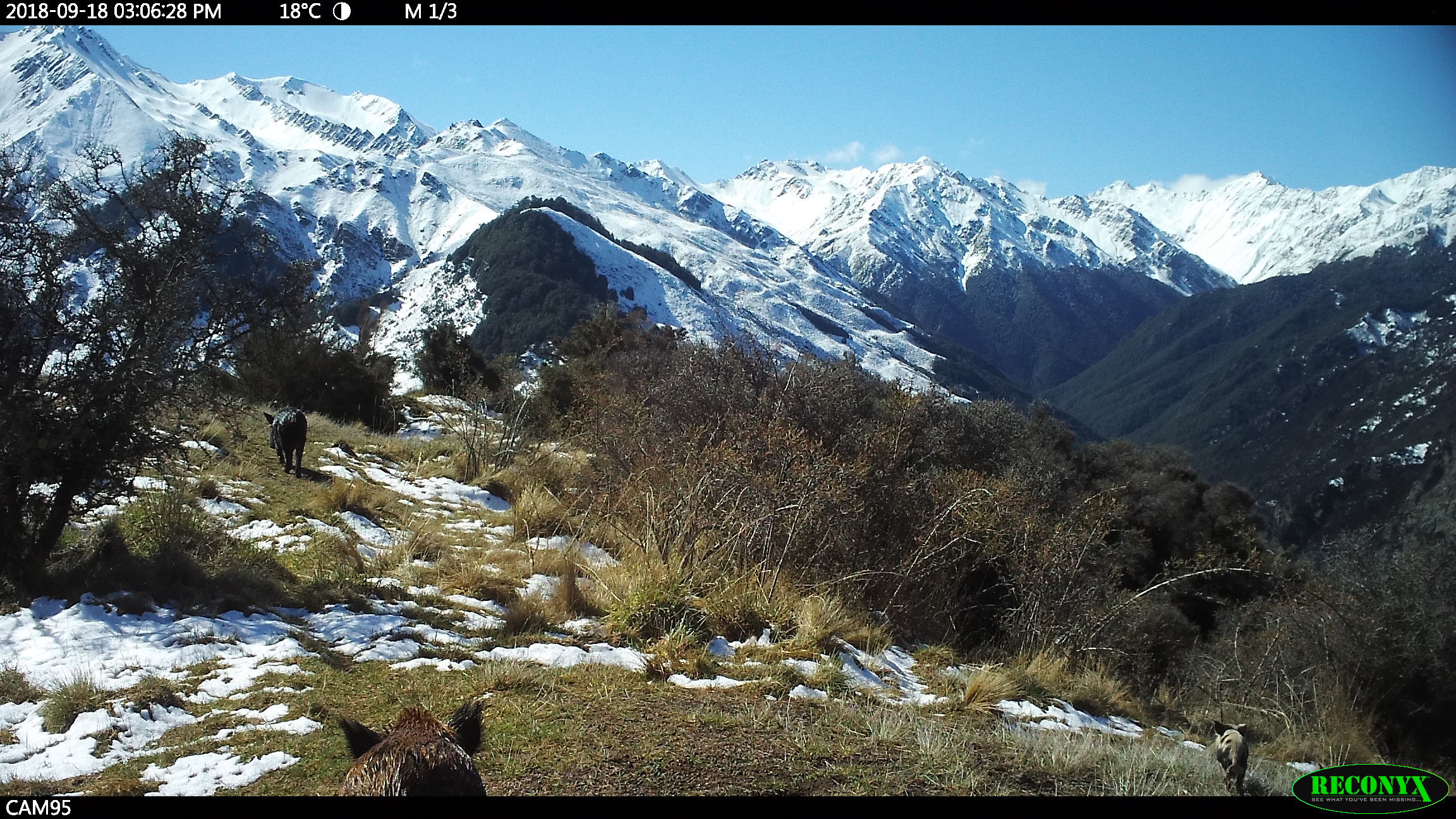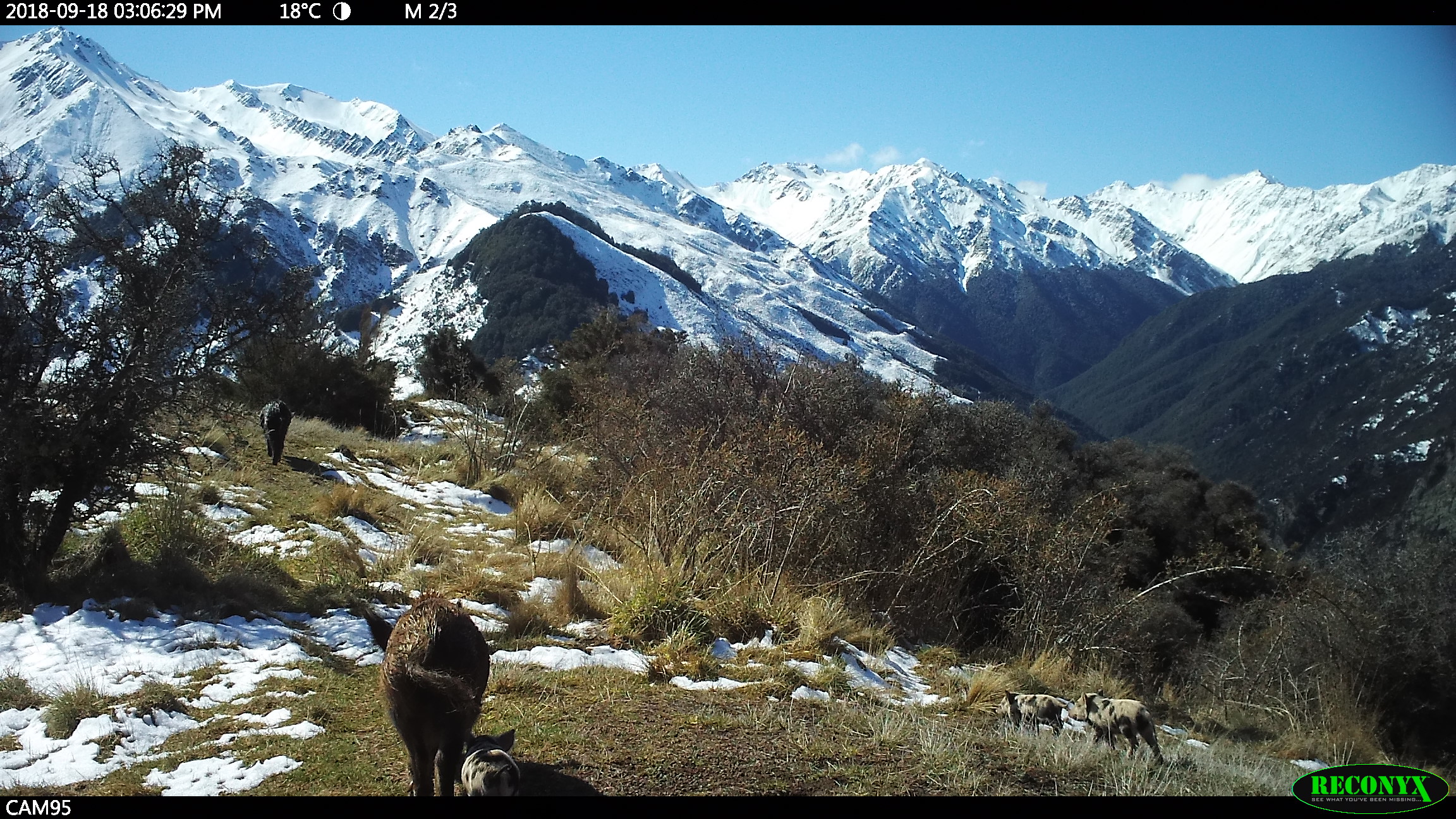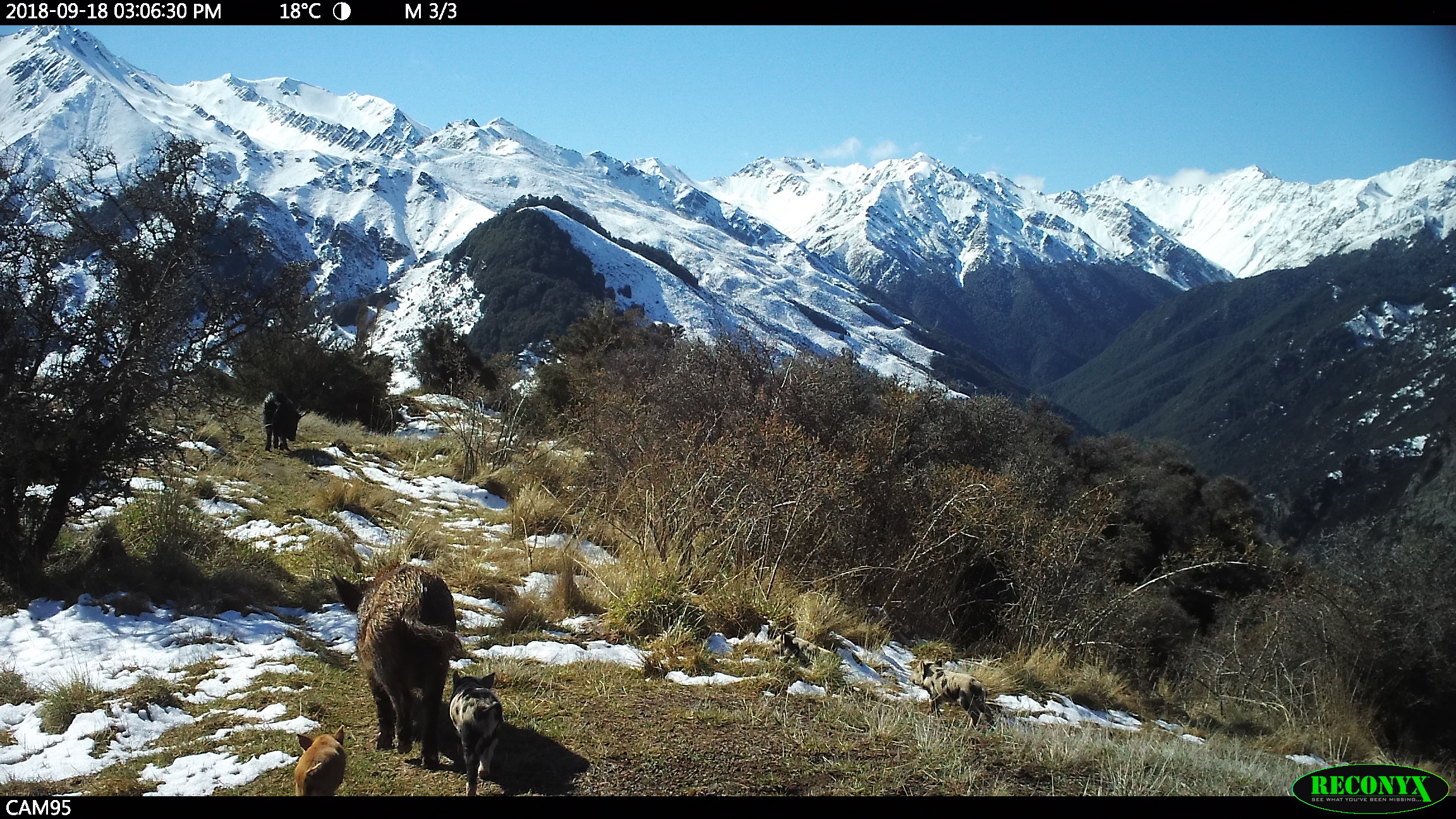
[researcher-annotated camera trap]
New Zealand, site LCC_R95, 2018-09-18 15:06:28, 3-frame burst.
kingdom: Animalia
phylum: Chordata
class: Mammalia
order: Artiodactyla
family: Suidae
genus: Sus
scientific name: Sus scrofa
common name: pig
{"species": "pig (Sus scrofa)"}